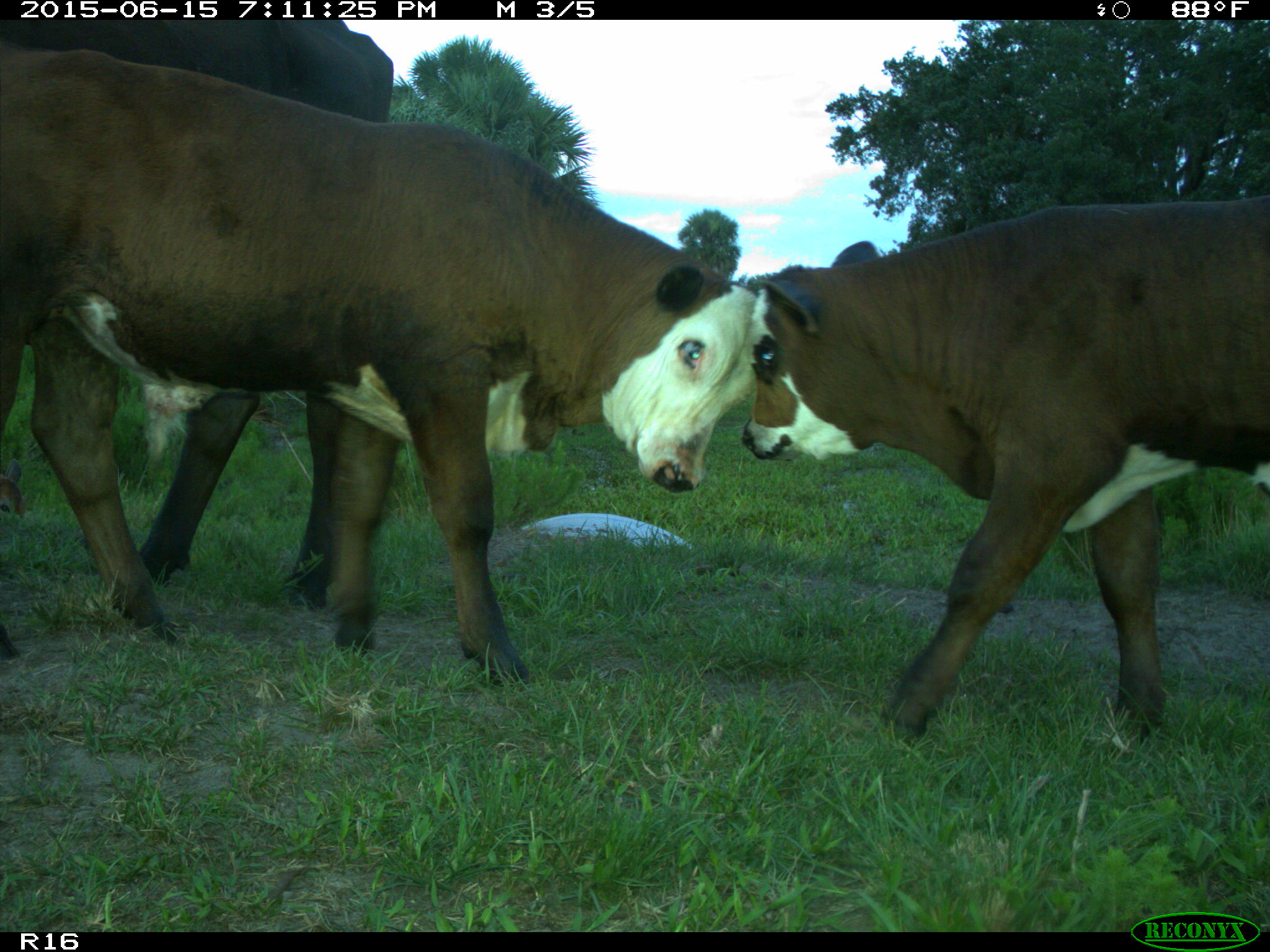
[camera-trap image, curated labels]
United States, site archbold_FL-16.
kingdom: Animalia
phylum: Chordata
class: Mammalia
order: Artiodactyla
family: Bovidae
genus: Bos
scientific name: Bos taurus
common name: domestic cow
Bos taurus (domestic cow).